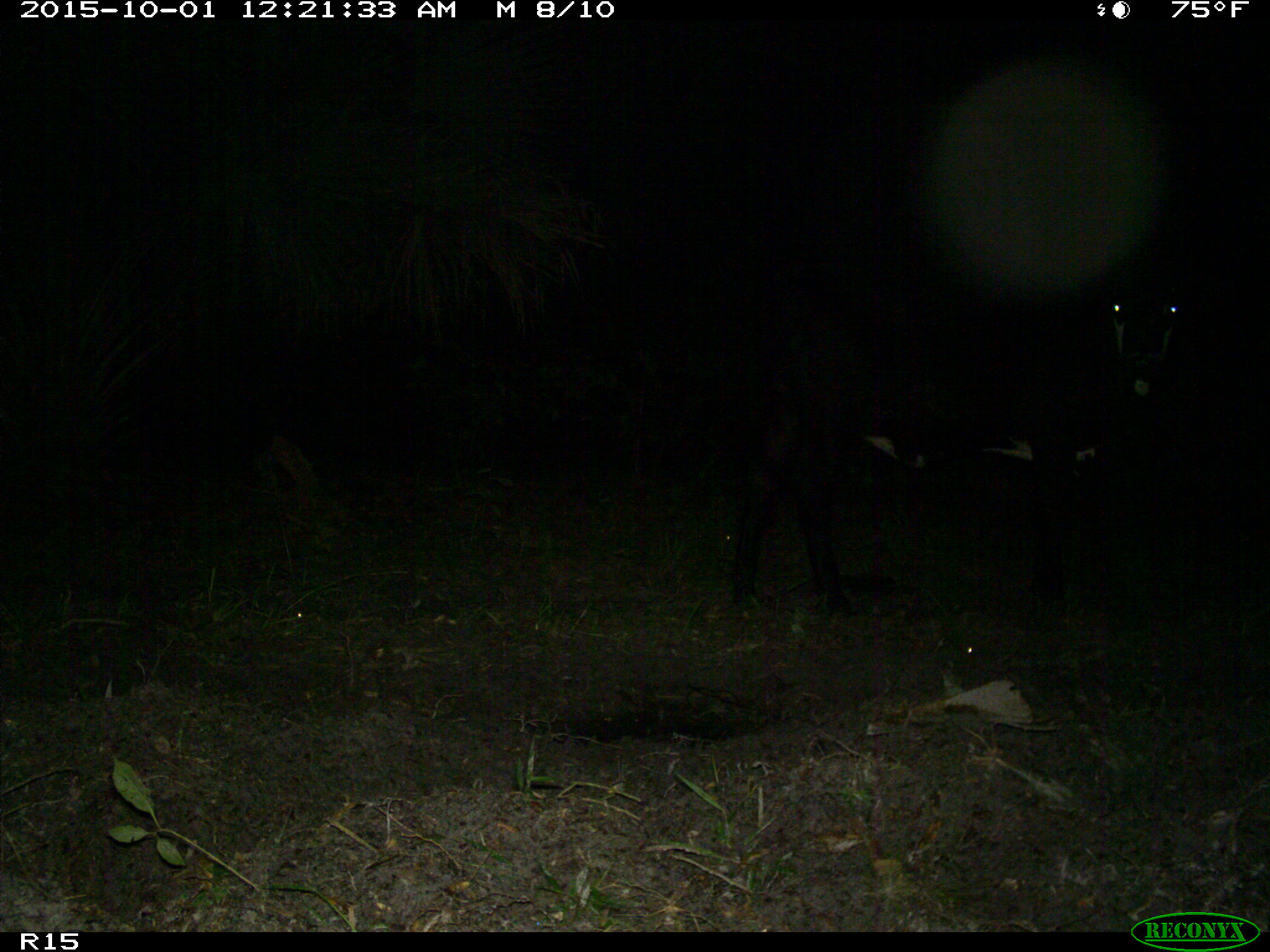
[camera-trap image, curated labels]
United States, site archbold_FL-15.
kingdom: Animalia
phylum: Chordata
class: Mammalia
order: Artiodactyla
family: Bovidae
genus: Bos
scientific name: Bos taurus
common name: domestic cow